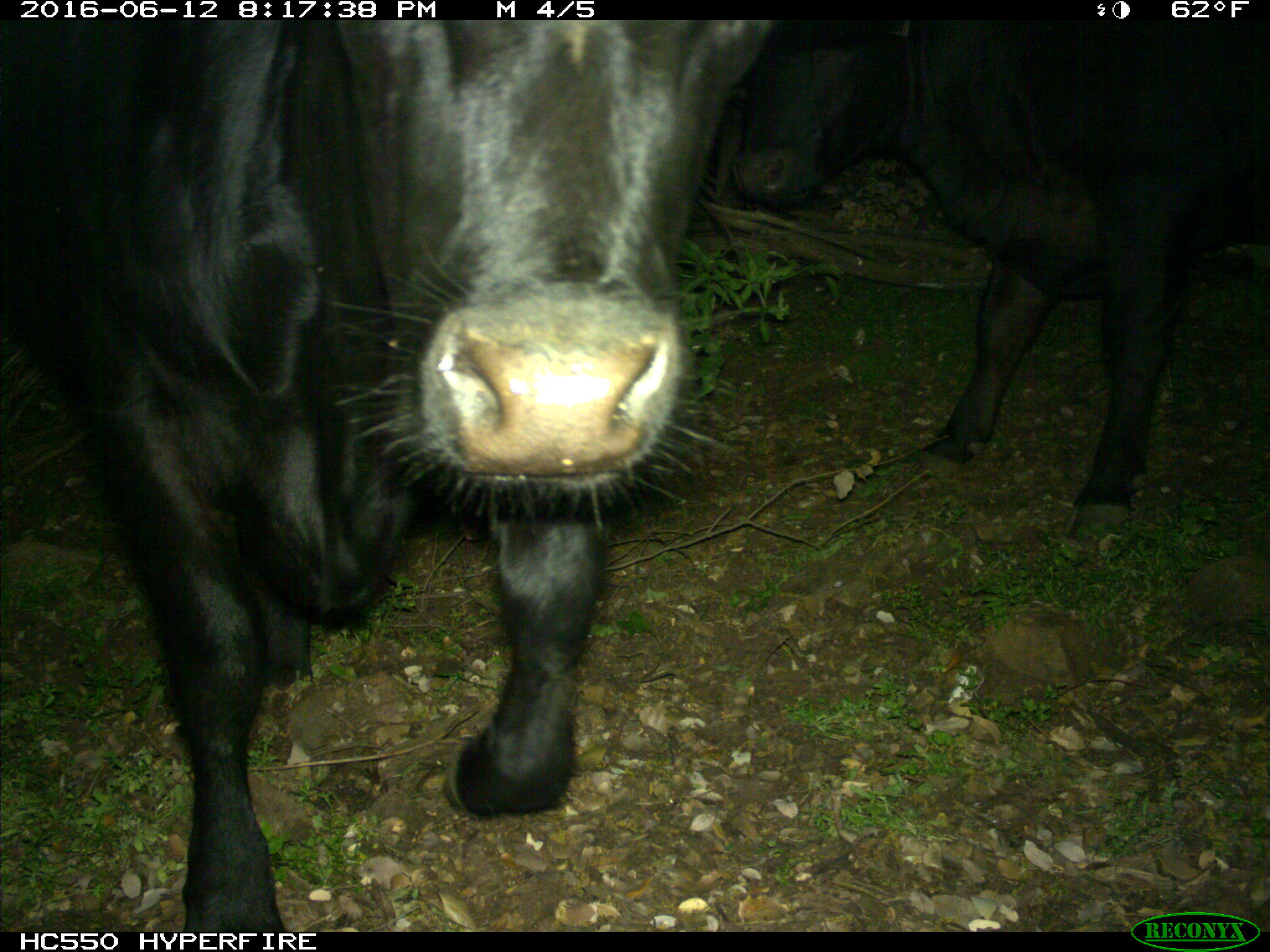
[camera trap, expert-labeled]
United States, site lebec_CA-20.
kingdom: Animalia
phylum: Chordata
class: Mammalia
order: Artiodactyla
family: Bovidae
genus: Bos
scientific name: Bos taurus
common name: domestic cow